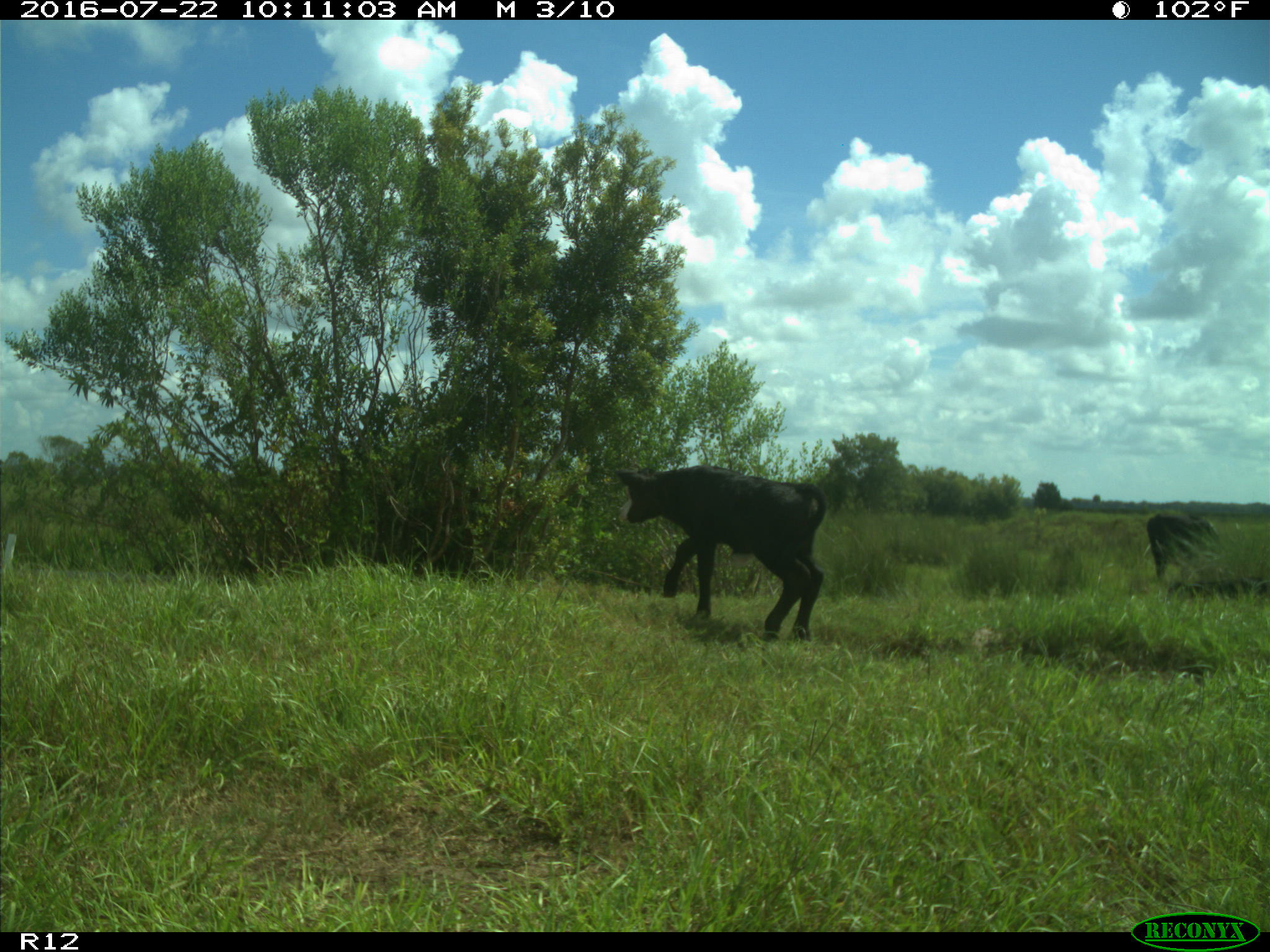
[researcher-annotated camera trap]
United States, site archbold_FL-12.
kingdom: Animalia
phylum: Chordata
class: Mammalia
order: Artiodactyla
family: Bovidae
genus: Bos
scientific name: Bos taurus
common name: domestic cow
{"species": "Bos taurus (domestic cow)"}